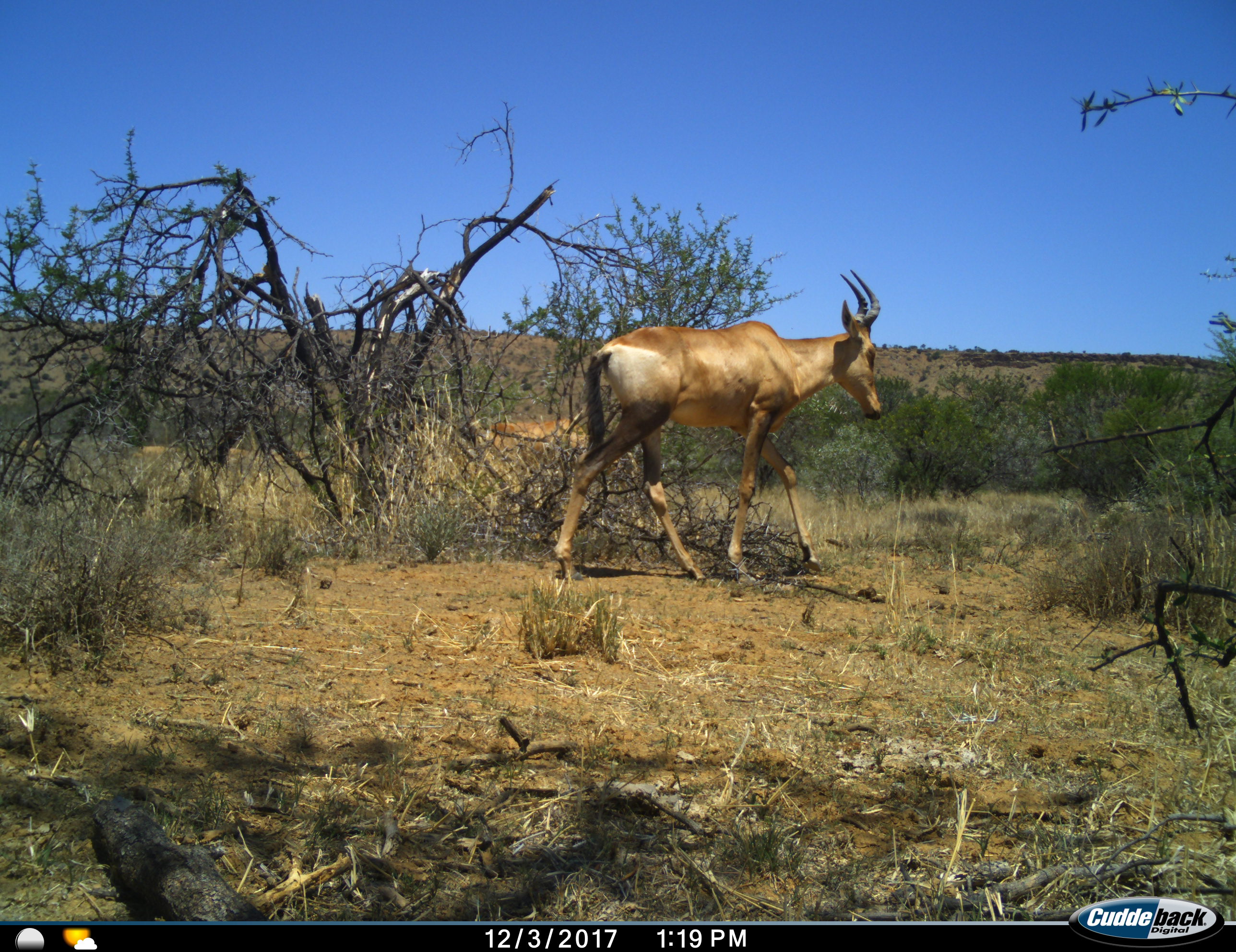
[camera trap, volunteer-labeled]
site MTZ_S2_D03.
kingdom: Animalia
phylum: Chordata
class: Mammalia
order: Artiodactyla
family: Bovidae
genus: Alcelaphus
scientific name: Alcelaphus buselaphus caama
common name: red hartebeest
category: hartebeestred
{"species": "hartebeestred (red hartebeest) (Alcelaphus buselaphus caama)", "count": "1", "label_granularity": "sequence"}